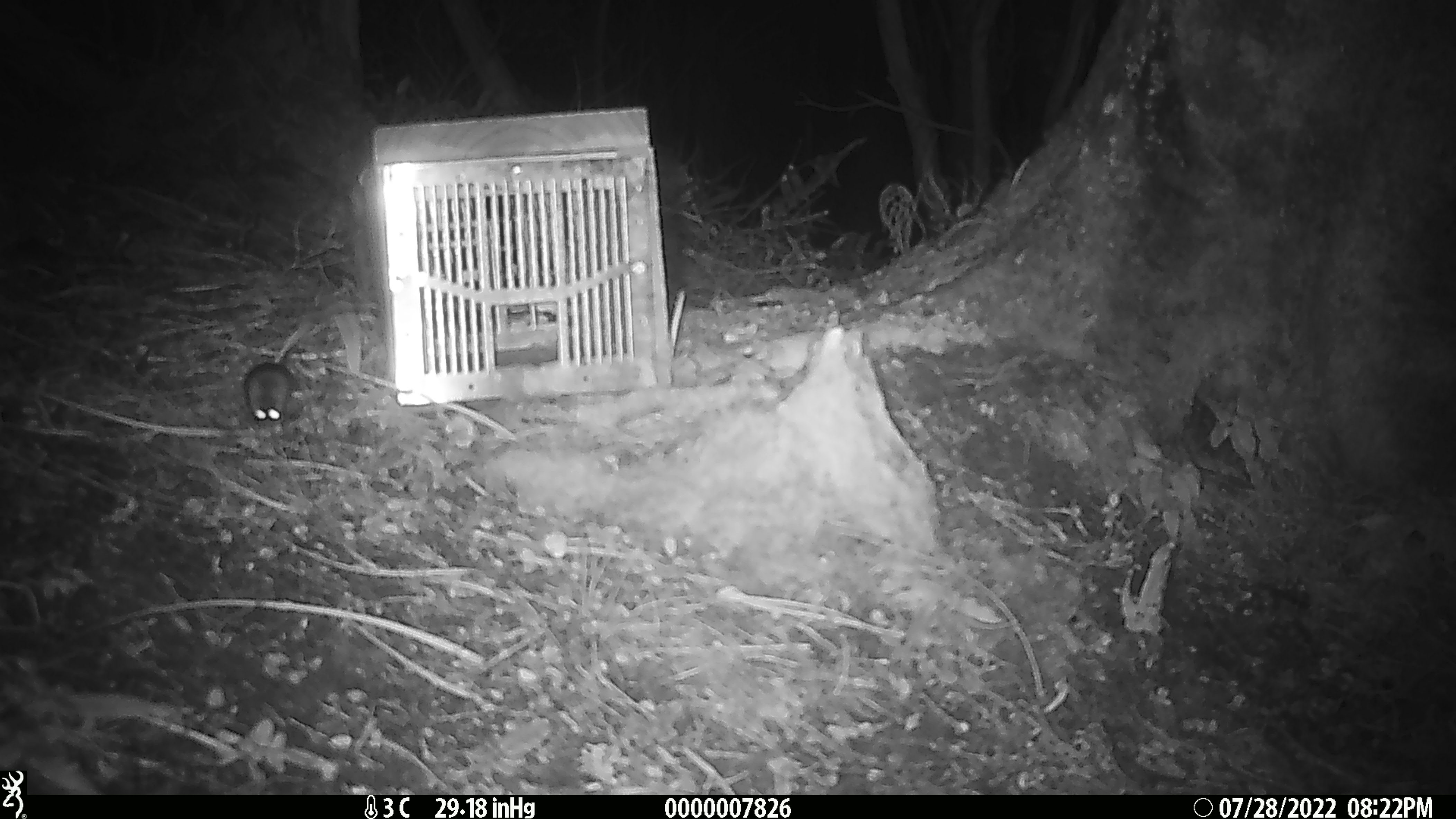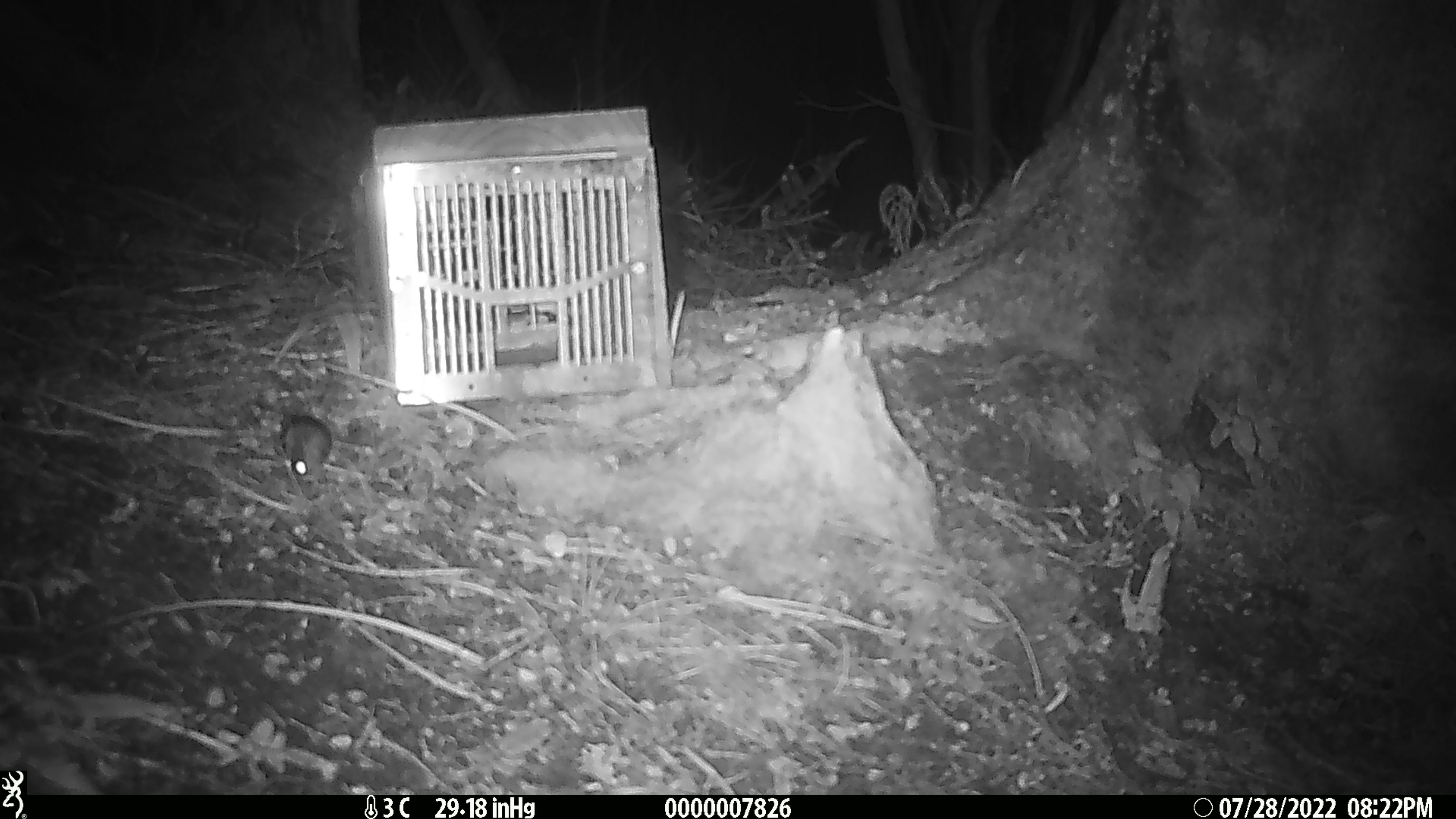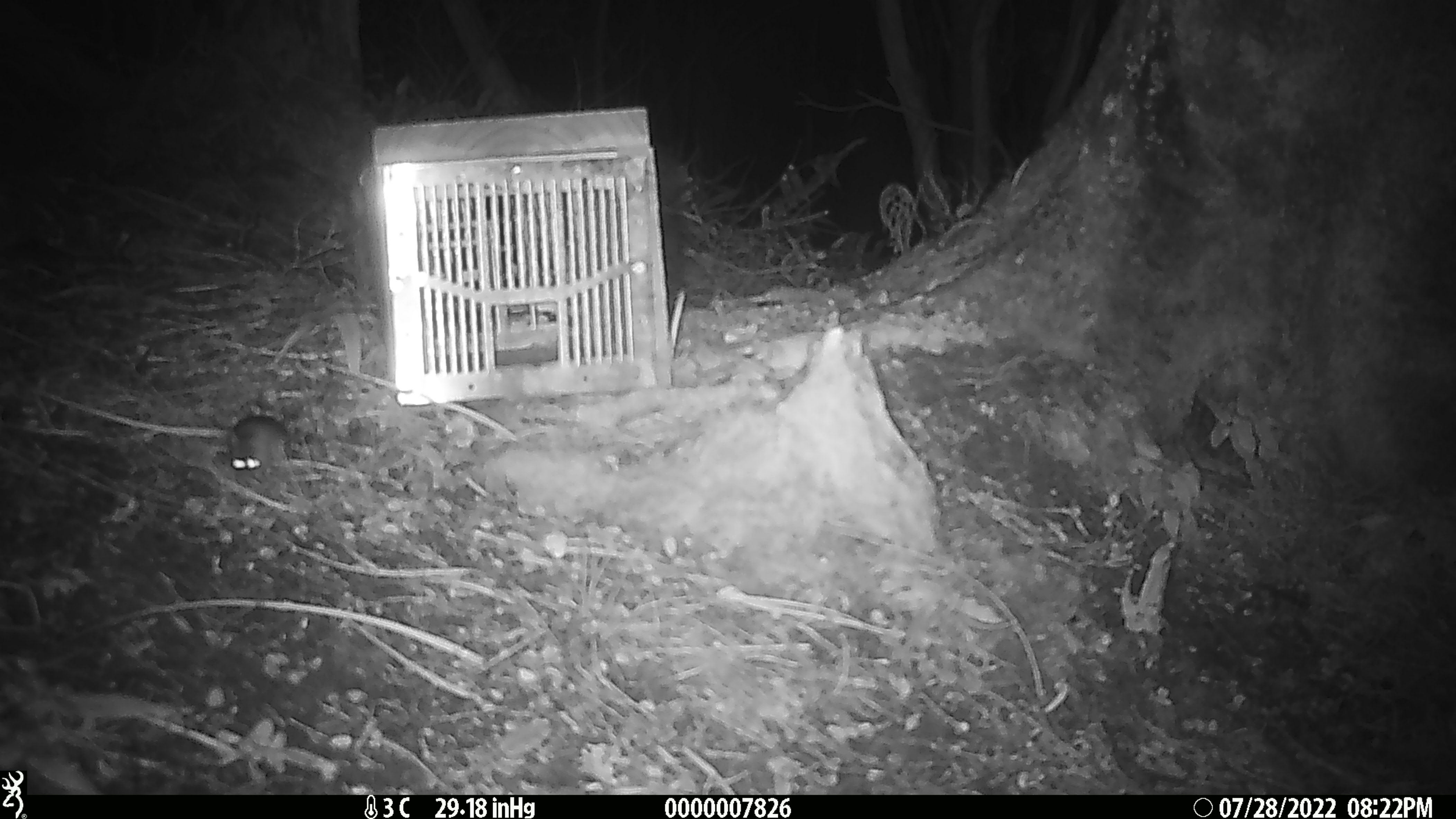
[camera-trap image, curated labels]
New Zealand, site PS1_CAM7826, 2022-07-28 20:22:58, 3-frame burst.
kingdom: Animalia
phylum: Chordata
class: Mammalia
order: Rodentia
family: Muridae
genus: Mus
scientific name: Mus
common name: mouse